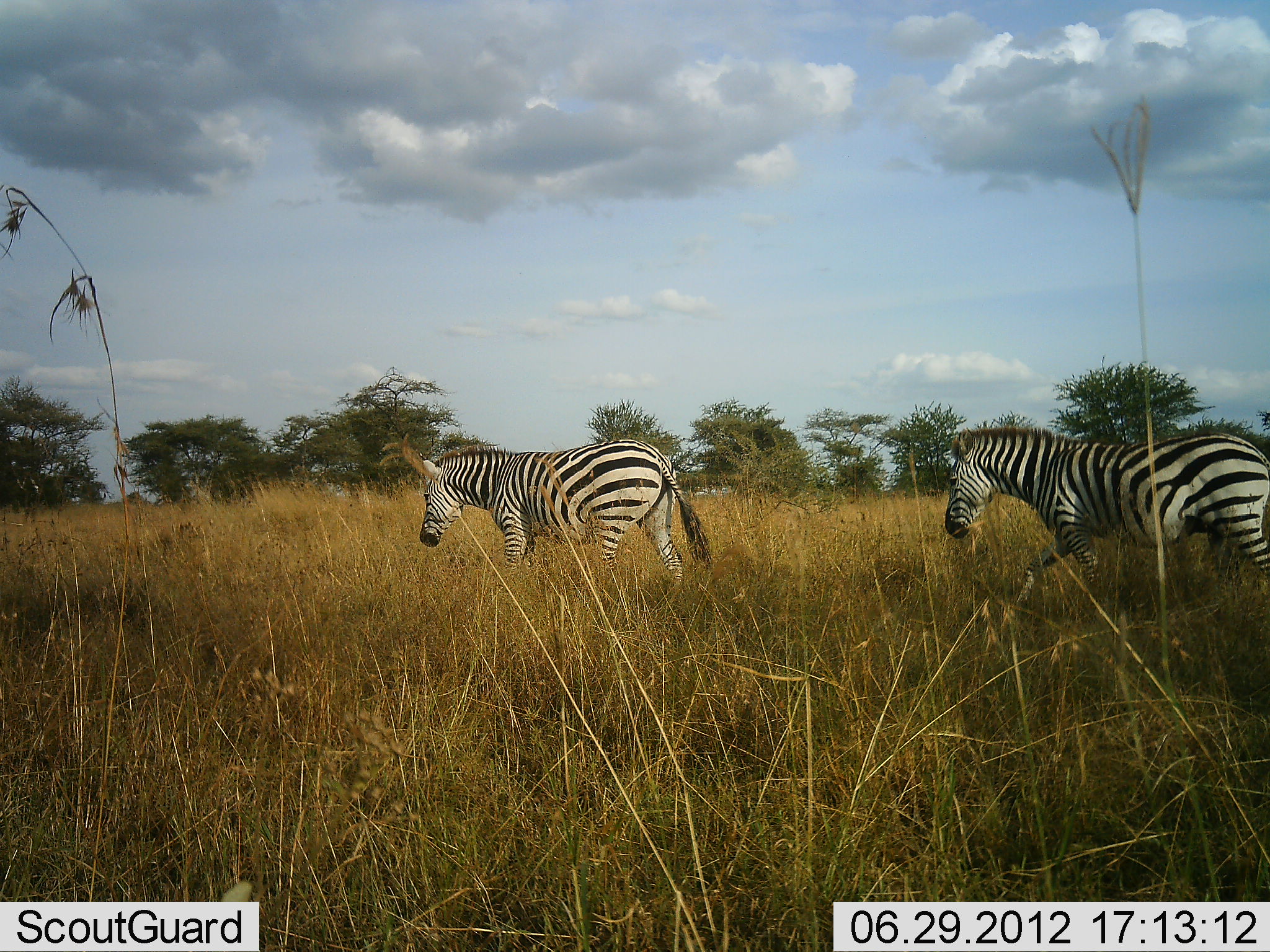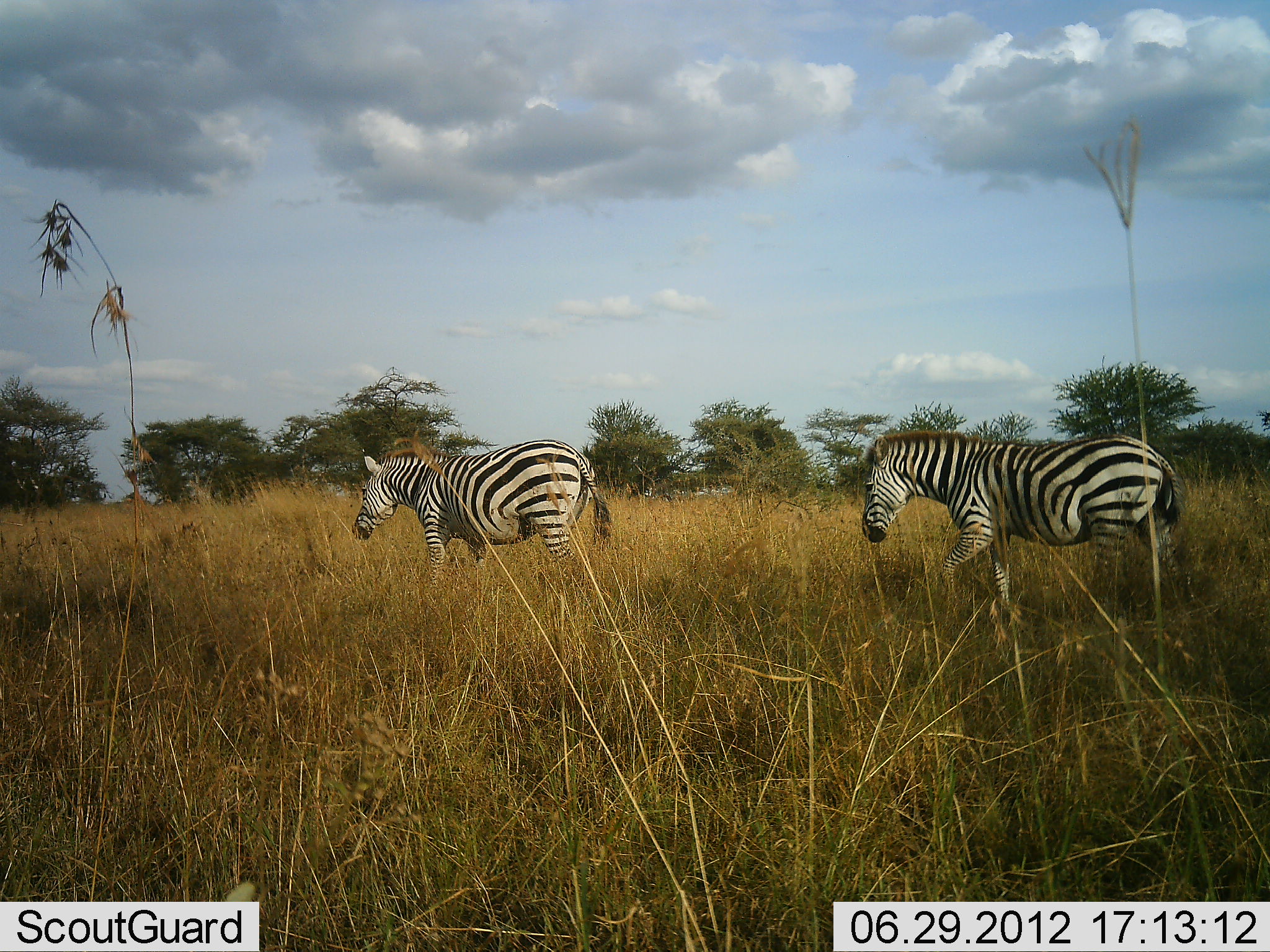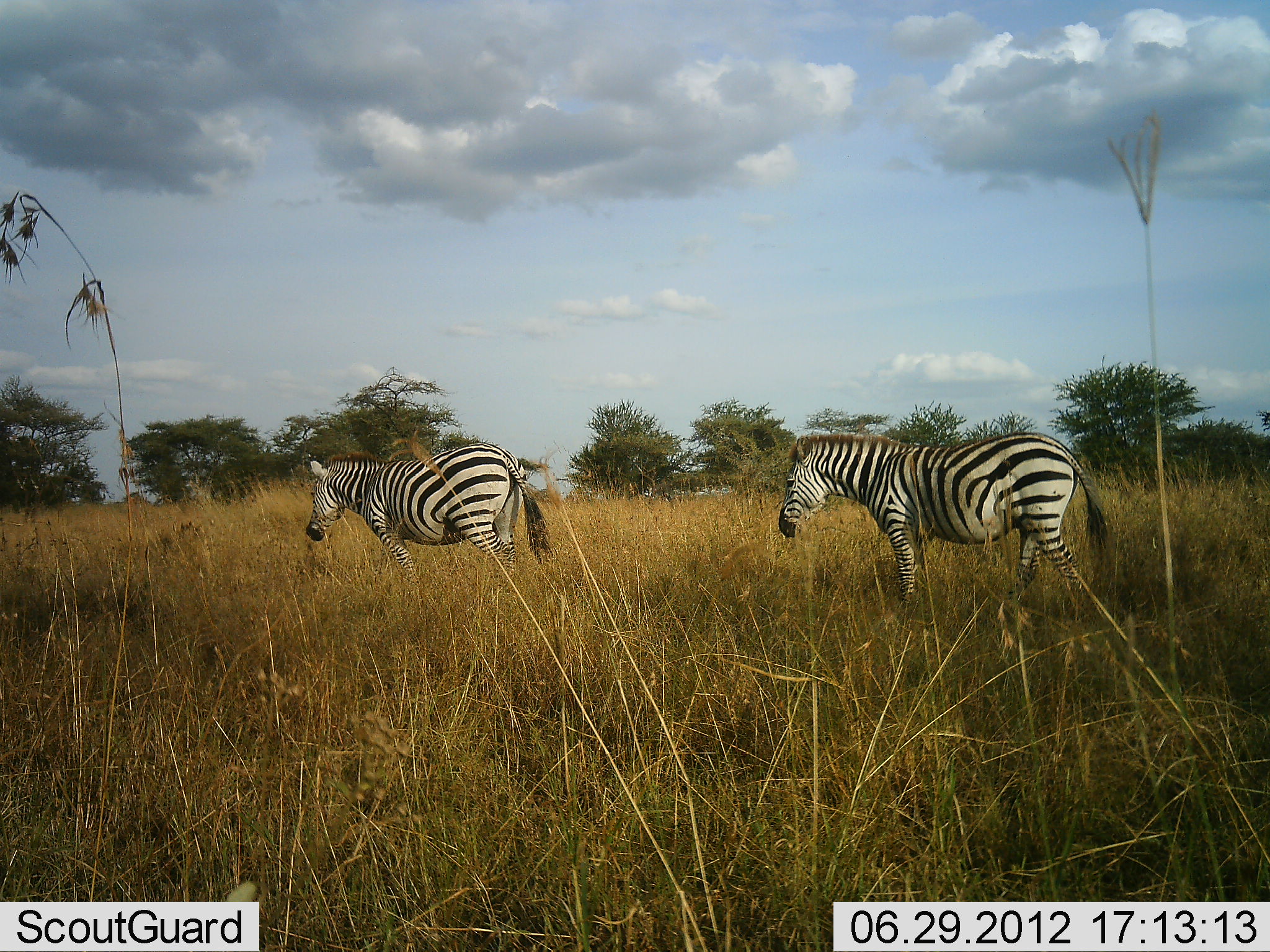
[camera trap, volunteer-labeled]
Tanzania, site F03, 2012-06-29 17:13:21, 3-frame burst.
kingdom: Animalia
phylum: Chordata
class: Mammalia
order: Perissodactyla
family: Equidae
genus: Equus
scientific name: Equus quagga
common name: plains zebra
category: zebra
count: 2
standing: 0%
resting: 0%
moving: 100%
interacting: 0%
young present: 0%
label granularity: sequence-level